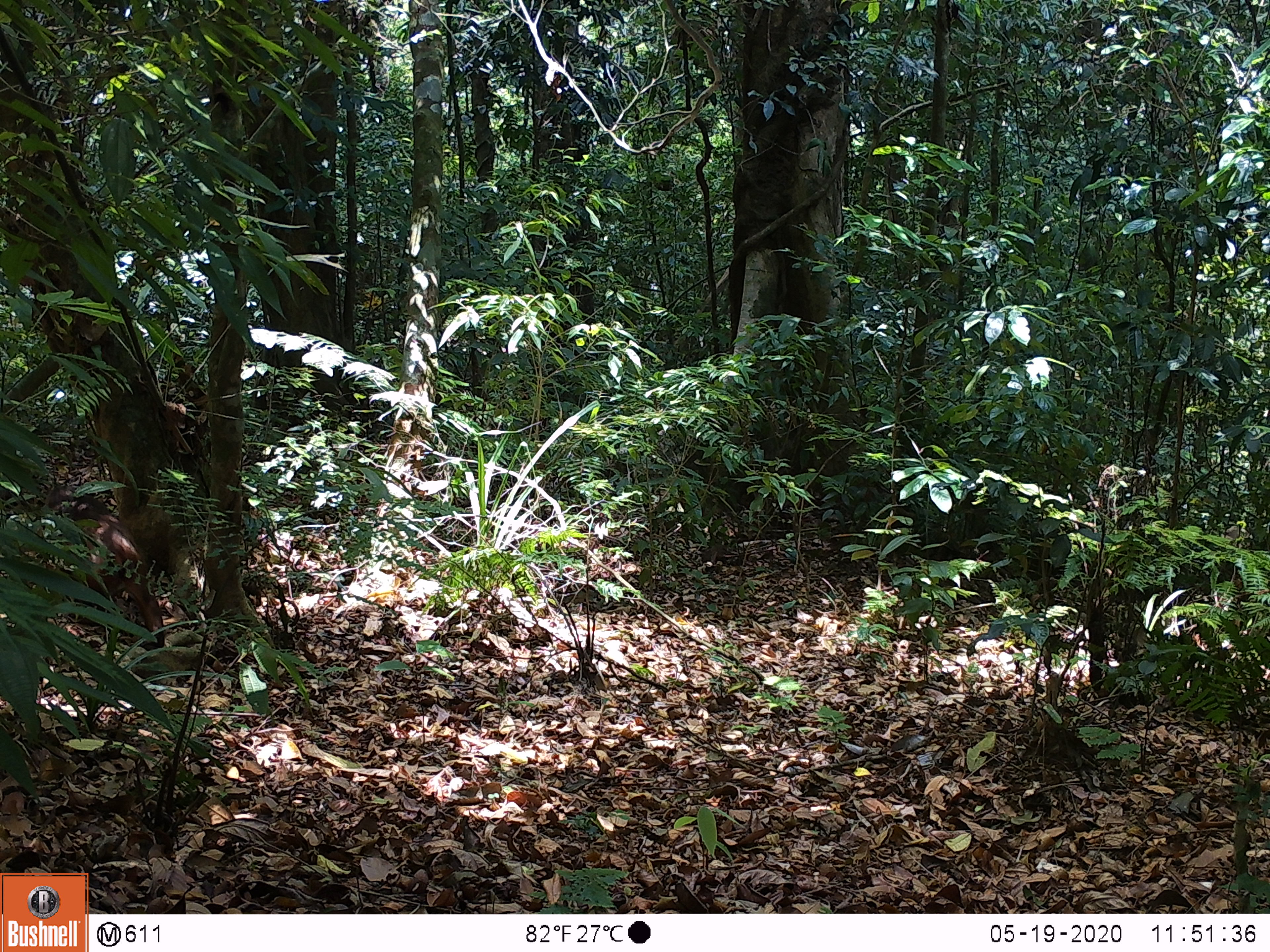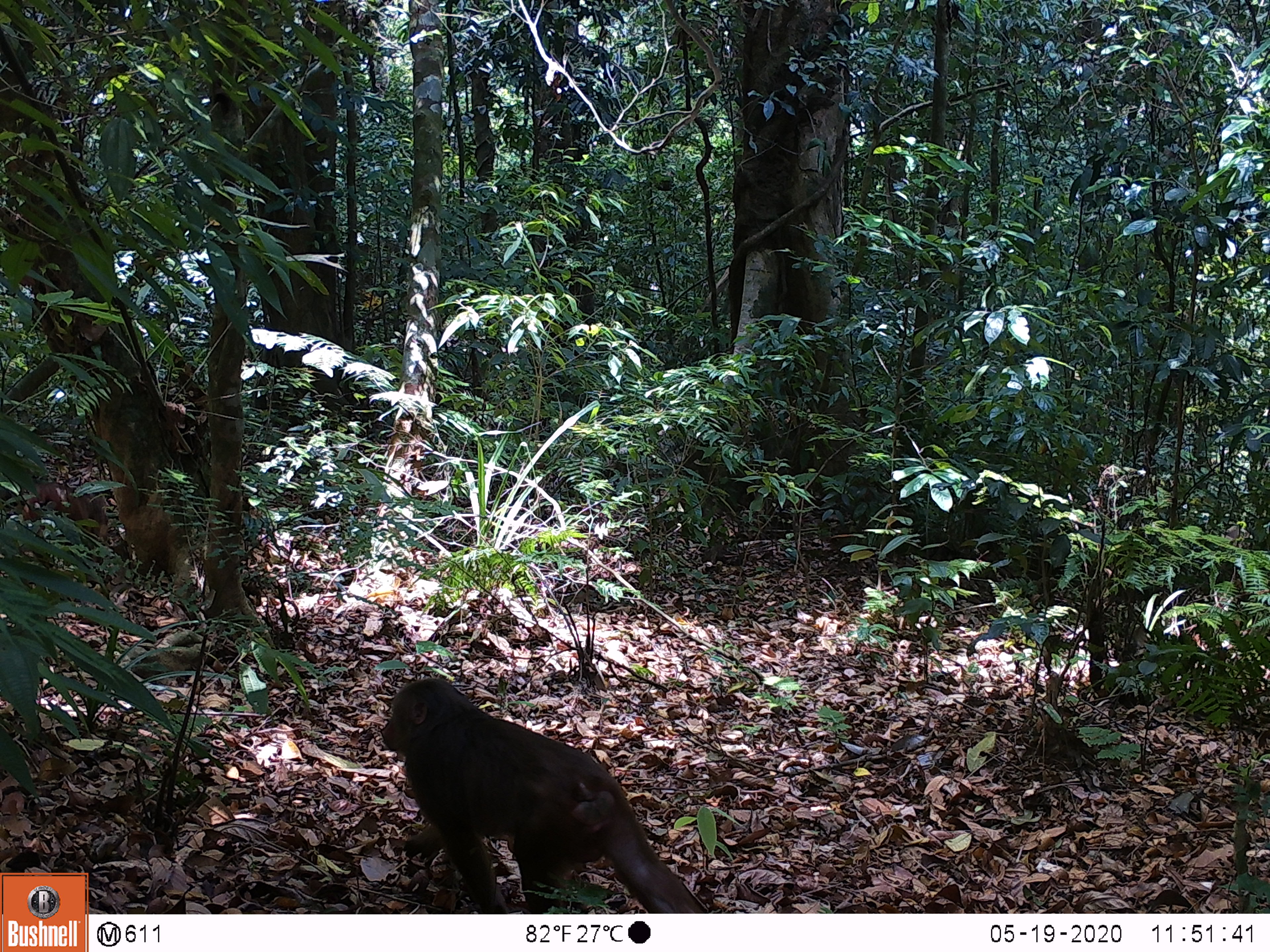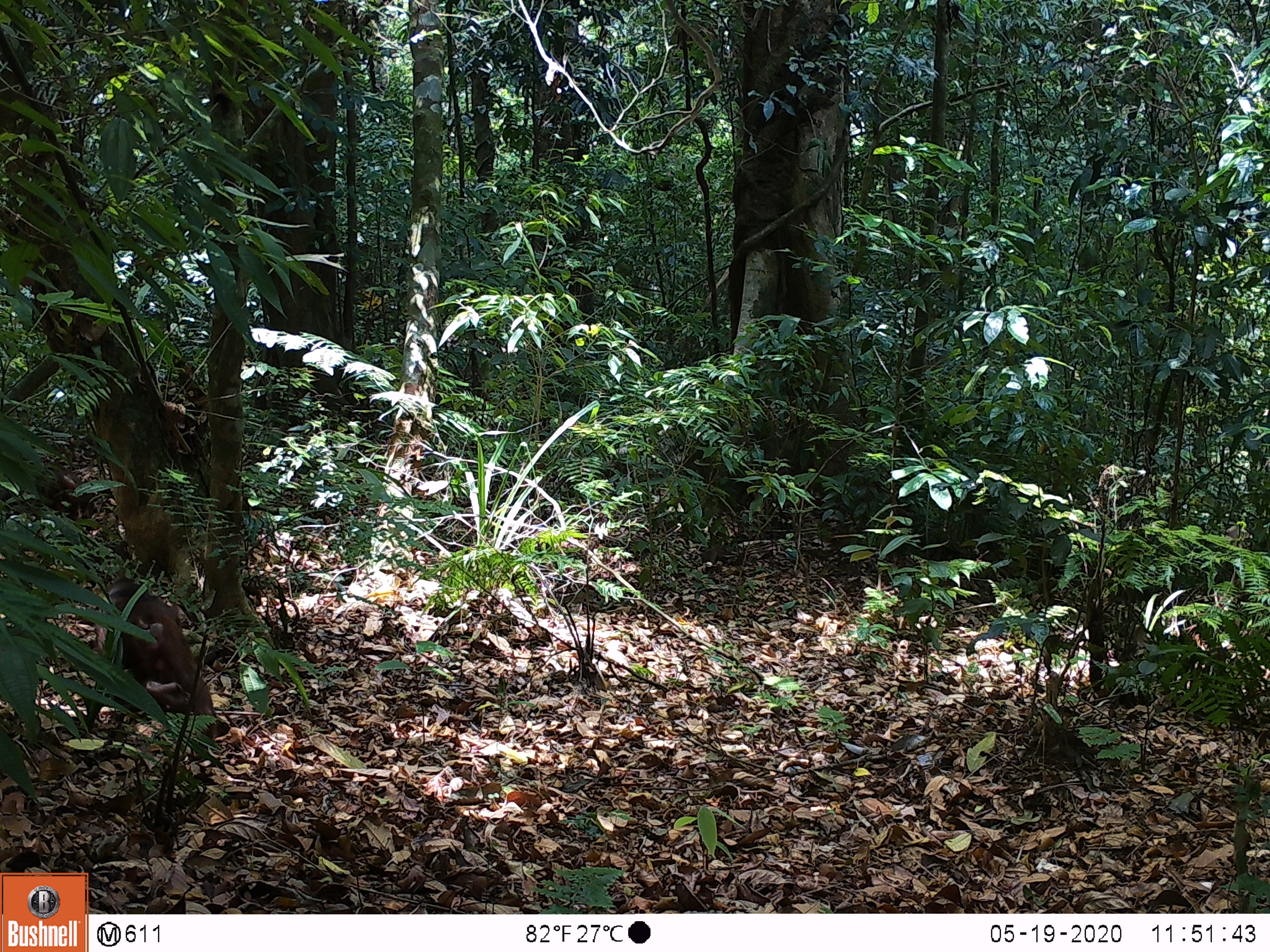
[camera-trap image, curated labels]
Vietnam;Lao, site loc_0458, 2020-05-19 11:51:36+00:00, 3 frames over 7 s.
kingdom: Animalia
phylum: Chordata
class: Mammalia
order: Primates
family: Cercopithecidae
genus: Macaca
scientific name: Macaca arctoides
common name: stump-tailed macaque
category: stump tailed macaque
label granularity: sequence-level